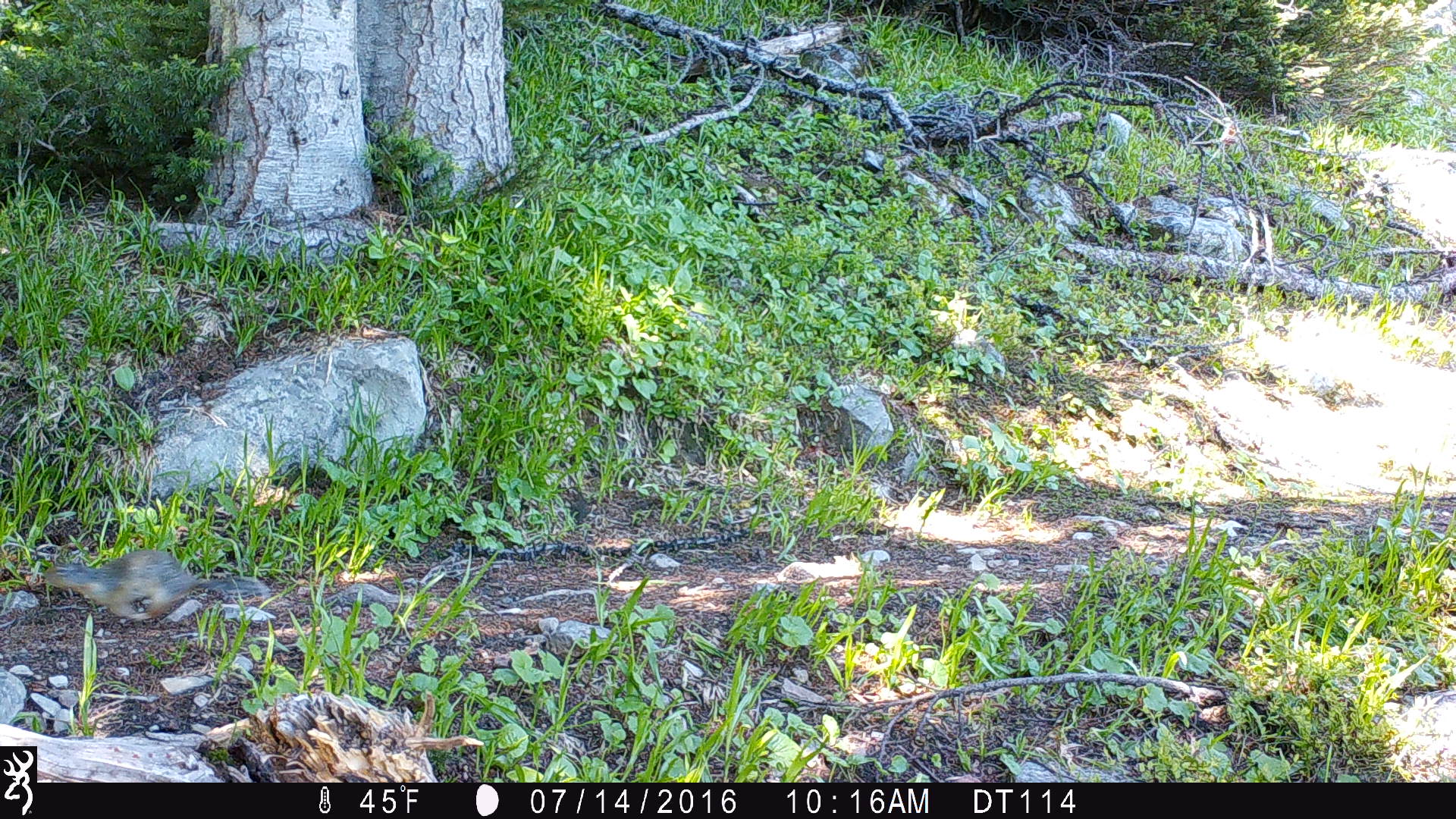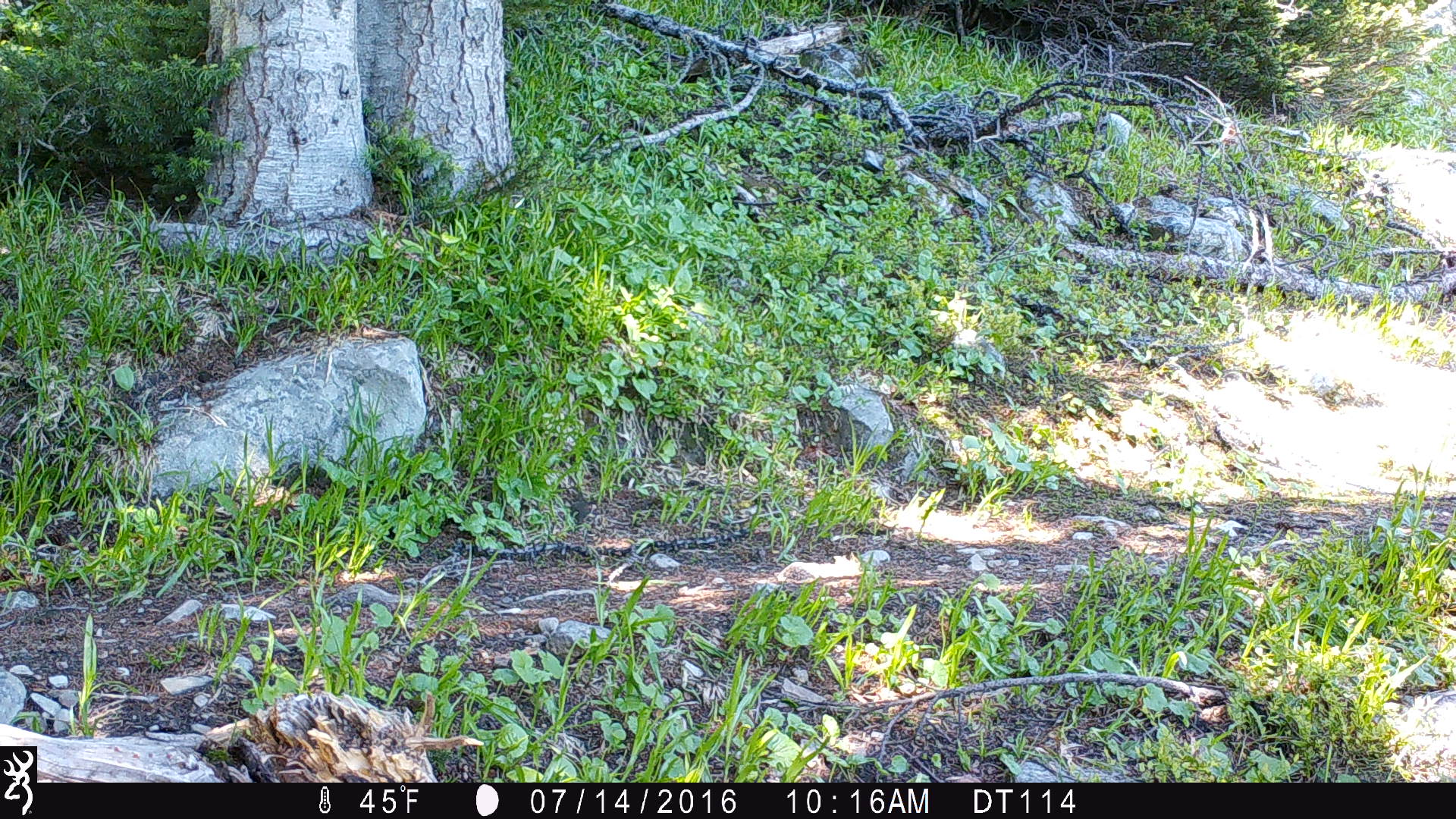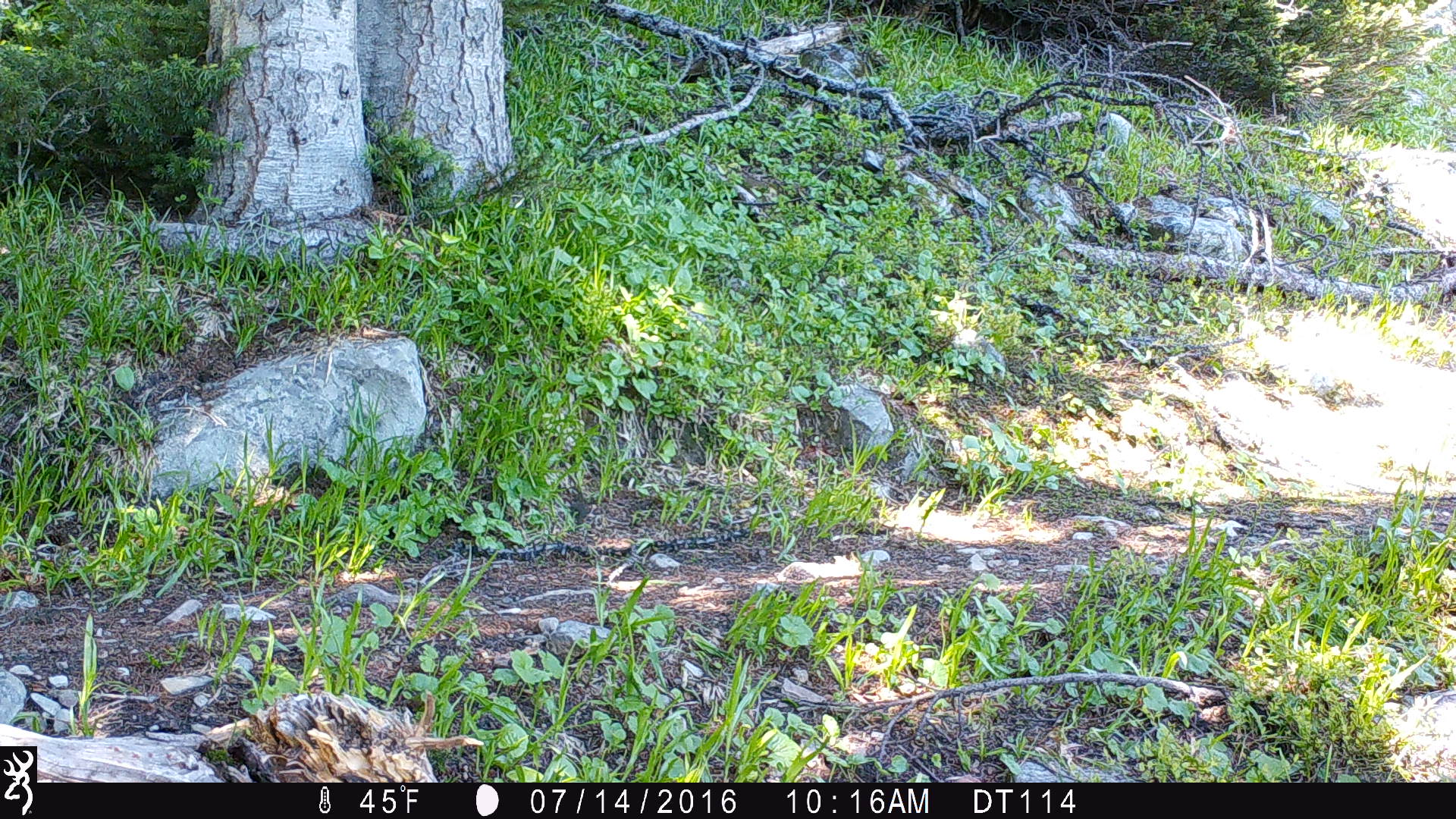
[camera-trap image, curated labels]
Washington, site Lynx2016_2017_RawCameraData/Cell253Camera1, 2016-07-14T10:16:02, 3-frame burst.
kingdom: Animalia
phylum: Chordata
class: Mammalia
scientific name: Mammalia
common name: small mammal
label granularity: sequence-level